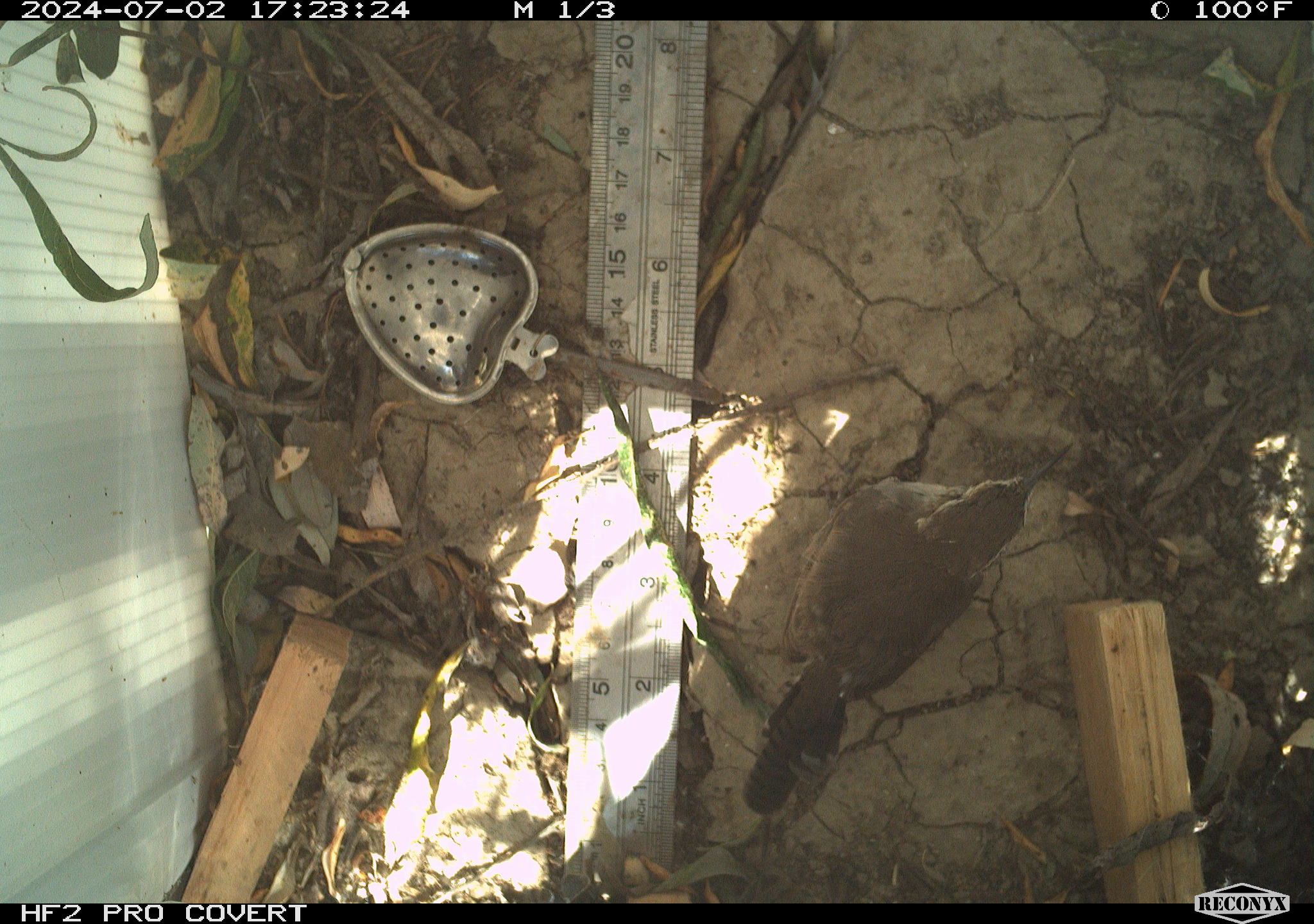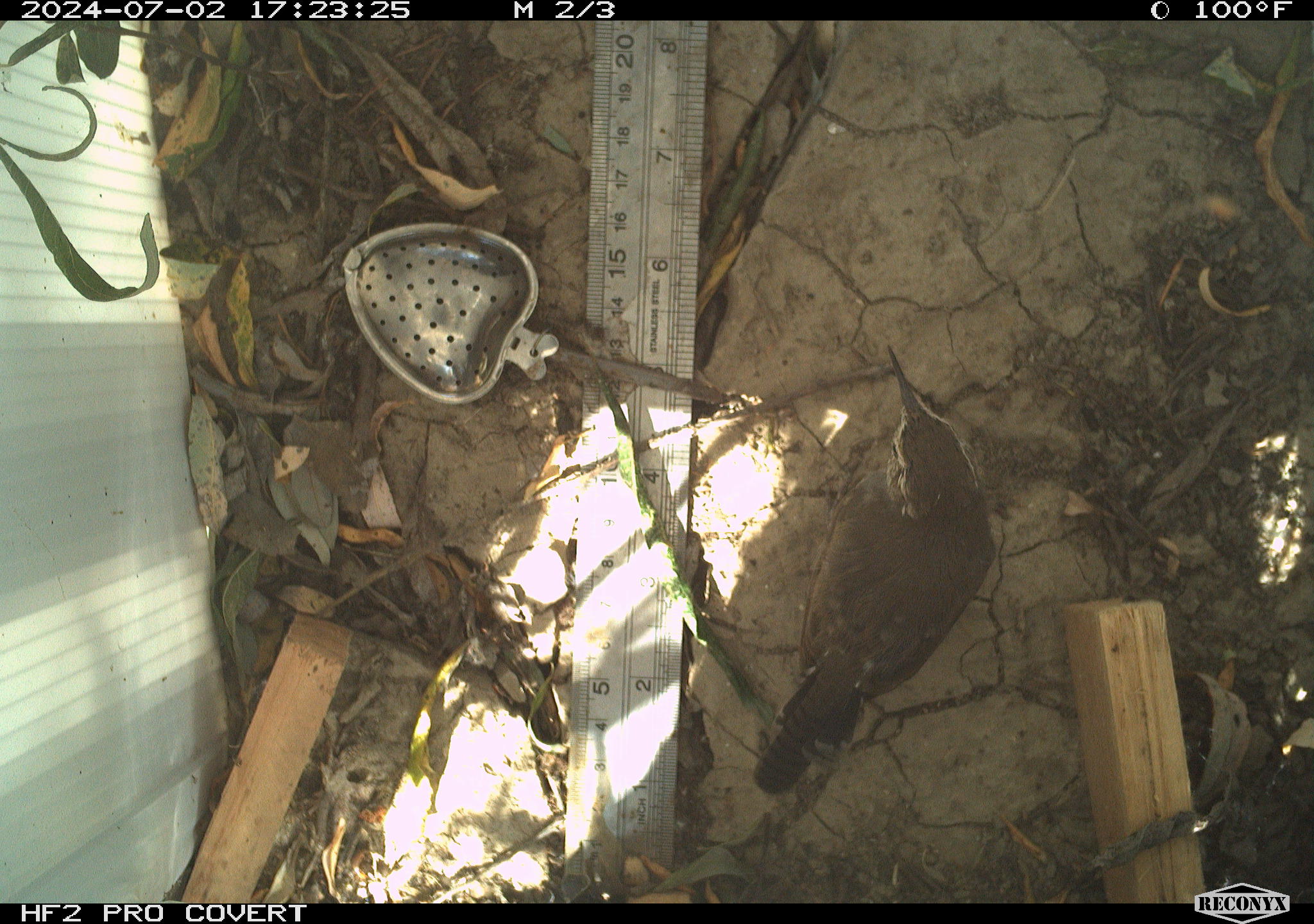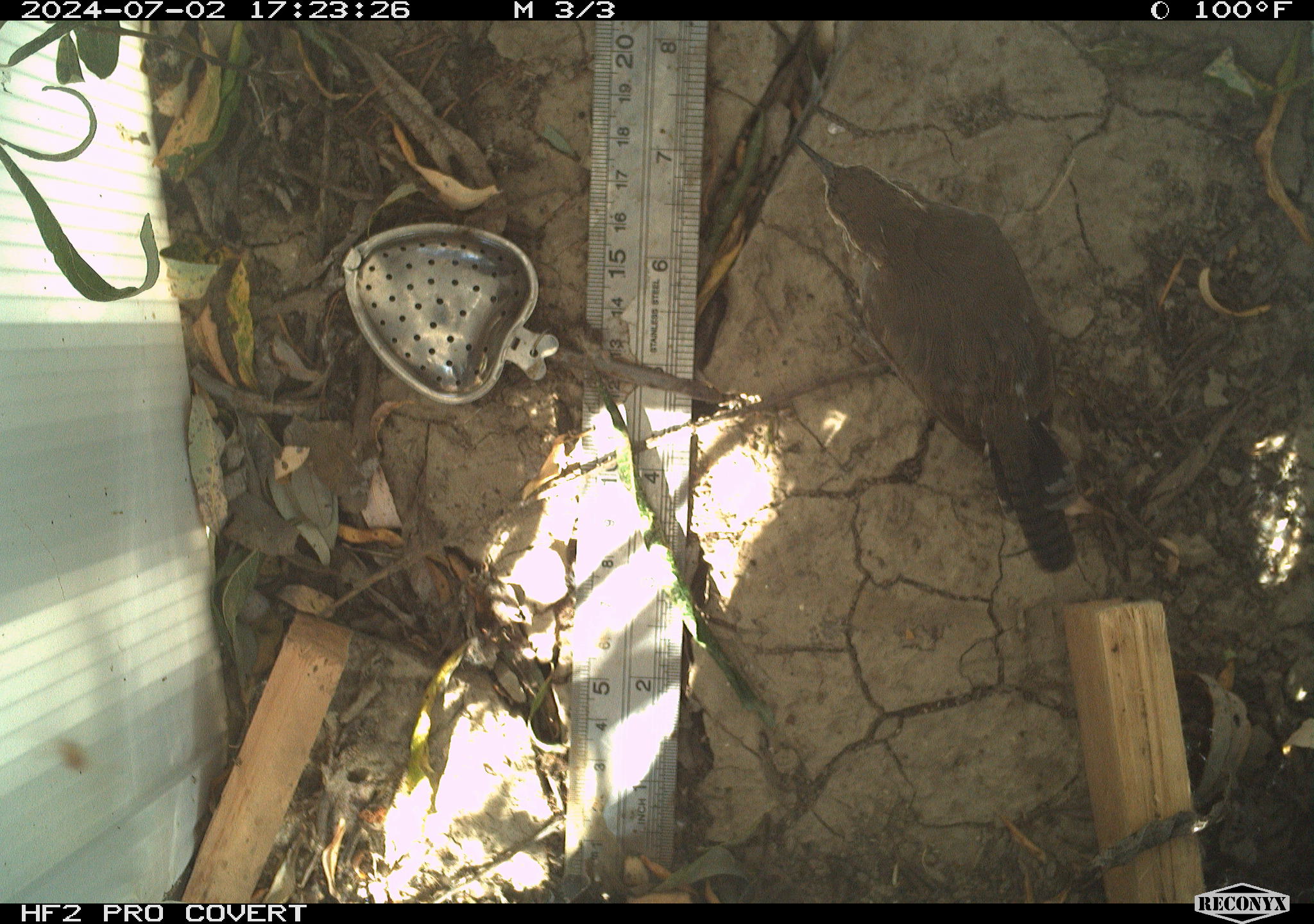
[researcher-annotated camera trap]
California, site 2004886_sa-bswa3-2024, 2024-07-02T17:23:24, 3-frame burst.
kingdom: Animalia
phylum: Chordata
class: Aves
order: Passeriformes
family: Troglodytidae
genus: Thryomanes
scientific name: Thryomanes bewickii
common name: bewick's wren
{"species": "bewick's wren (Thryomanes bewickii)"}